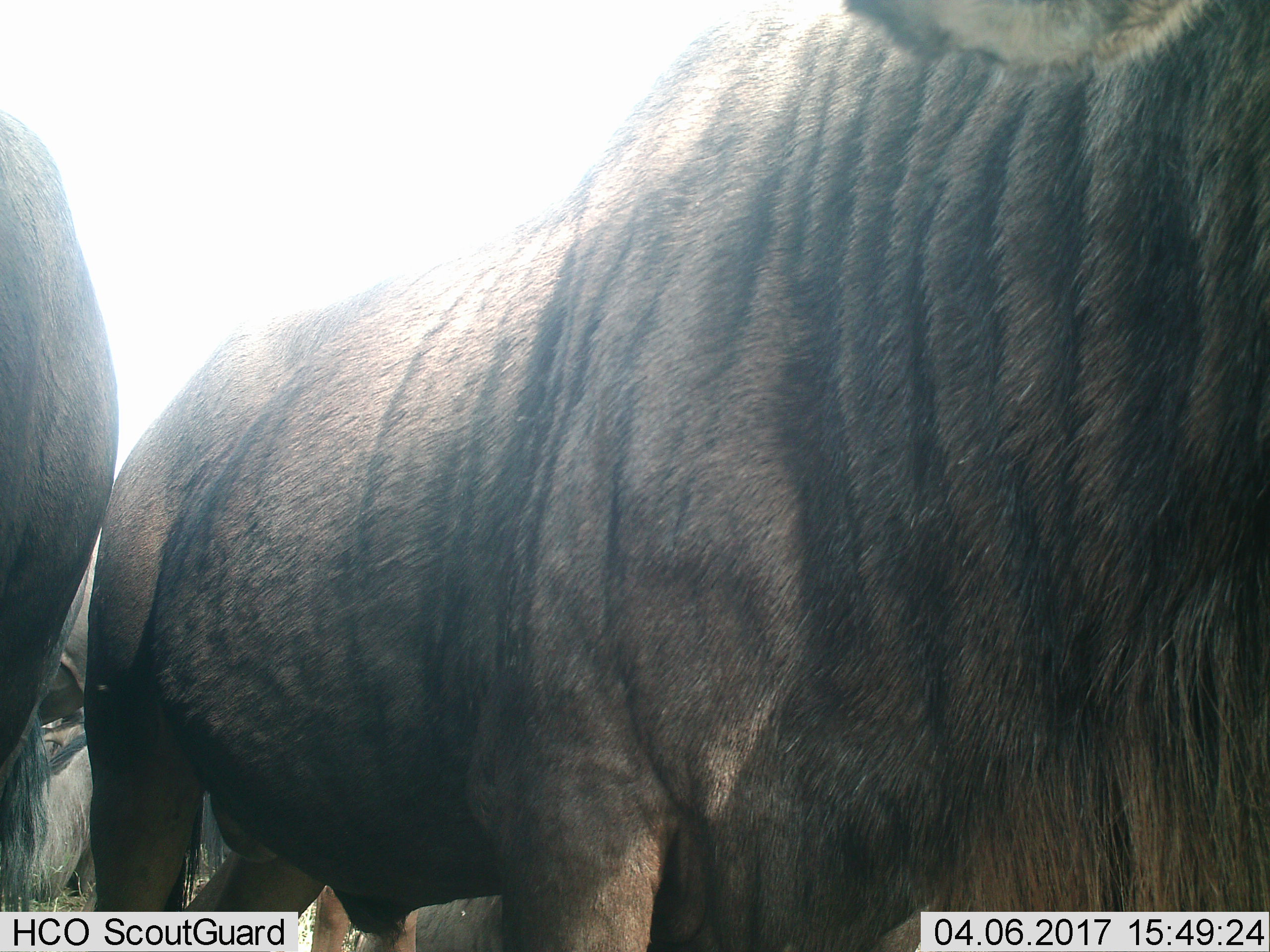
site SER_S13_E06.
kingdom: Animalia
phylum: Chordata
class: Mammalia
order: Artiodactyla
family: Bovidae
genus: Connochaetes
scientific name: Connochaetes taurinus taurinus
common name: blue wildebeest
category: wildebeestblue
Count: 3.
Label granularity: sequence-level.